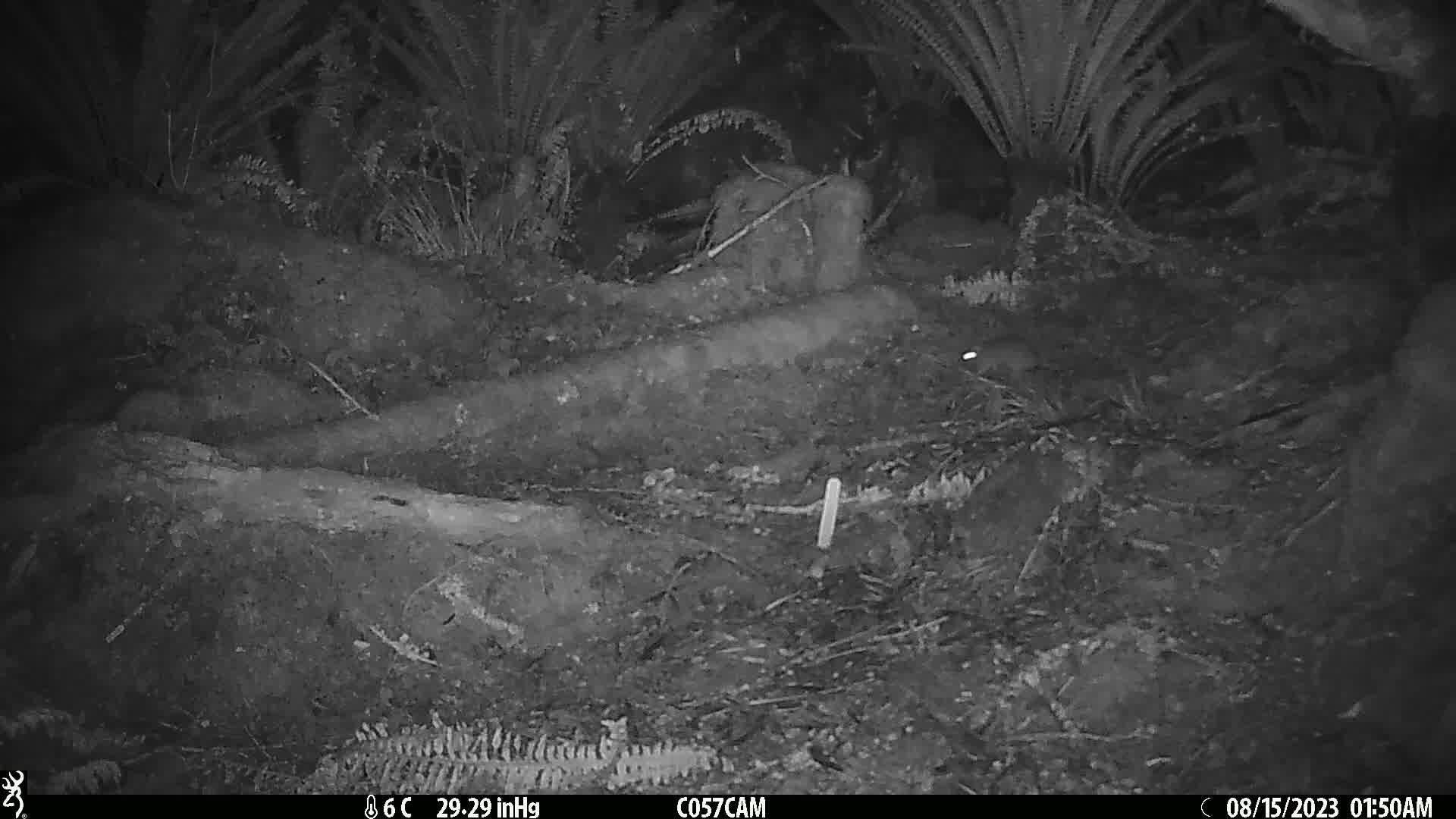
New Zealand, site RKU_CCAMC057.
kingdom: Animalia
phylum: Chordata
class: Mammalia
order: Rodentia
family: Muridae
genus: Rattus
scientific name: Rattus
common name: rat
Rat (Rattus).